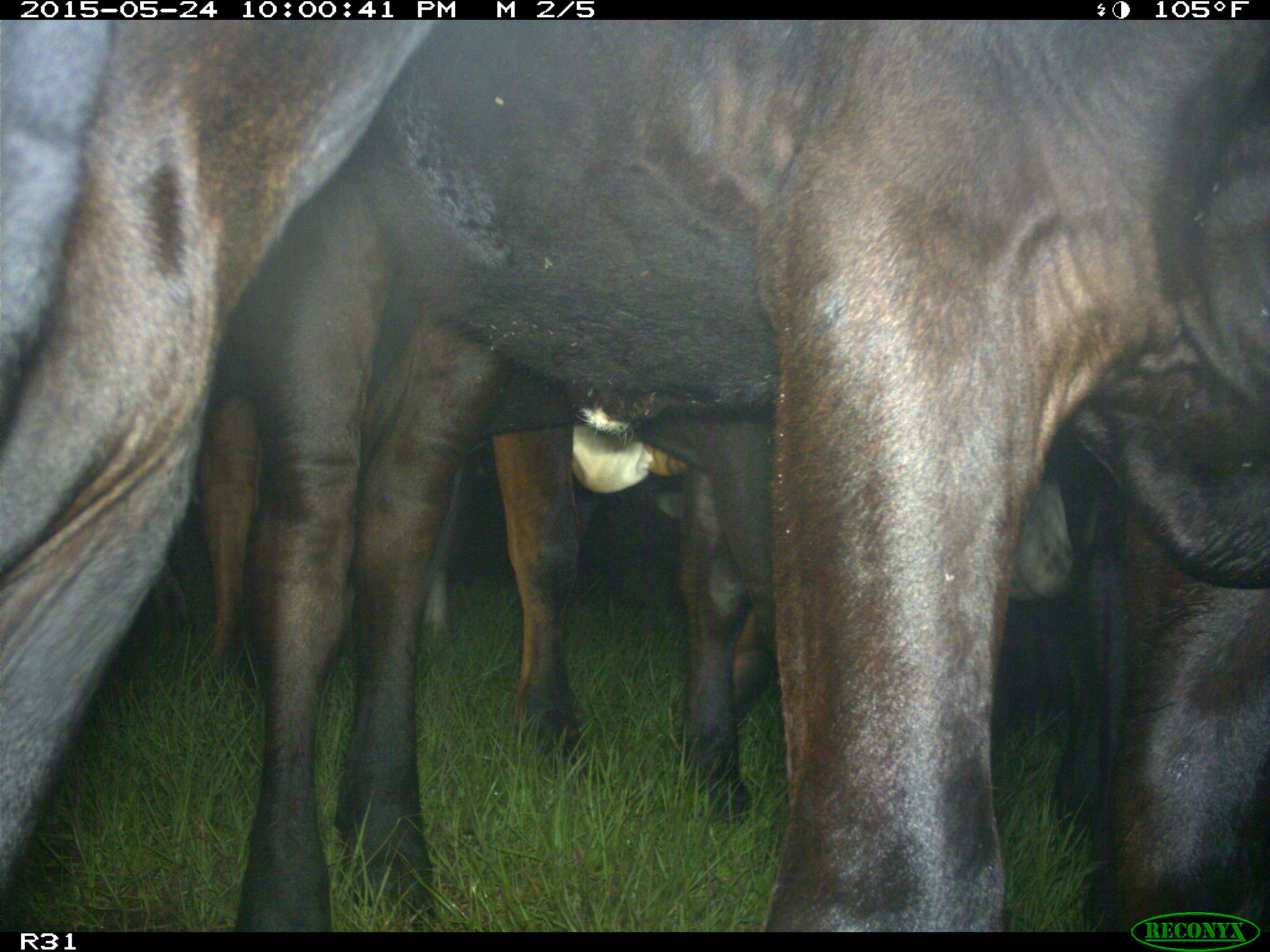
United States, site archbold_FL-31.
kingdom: Animalia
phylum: Chordata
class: Mammalia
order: Artiodactyla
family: Bovidae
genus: Bos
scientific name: Bos taurus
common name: domestic cow